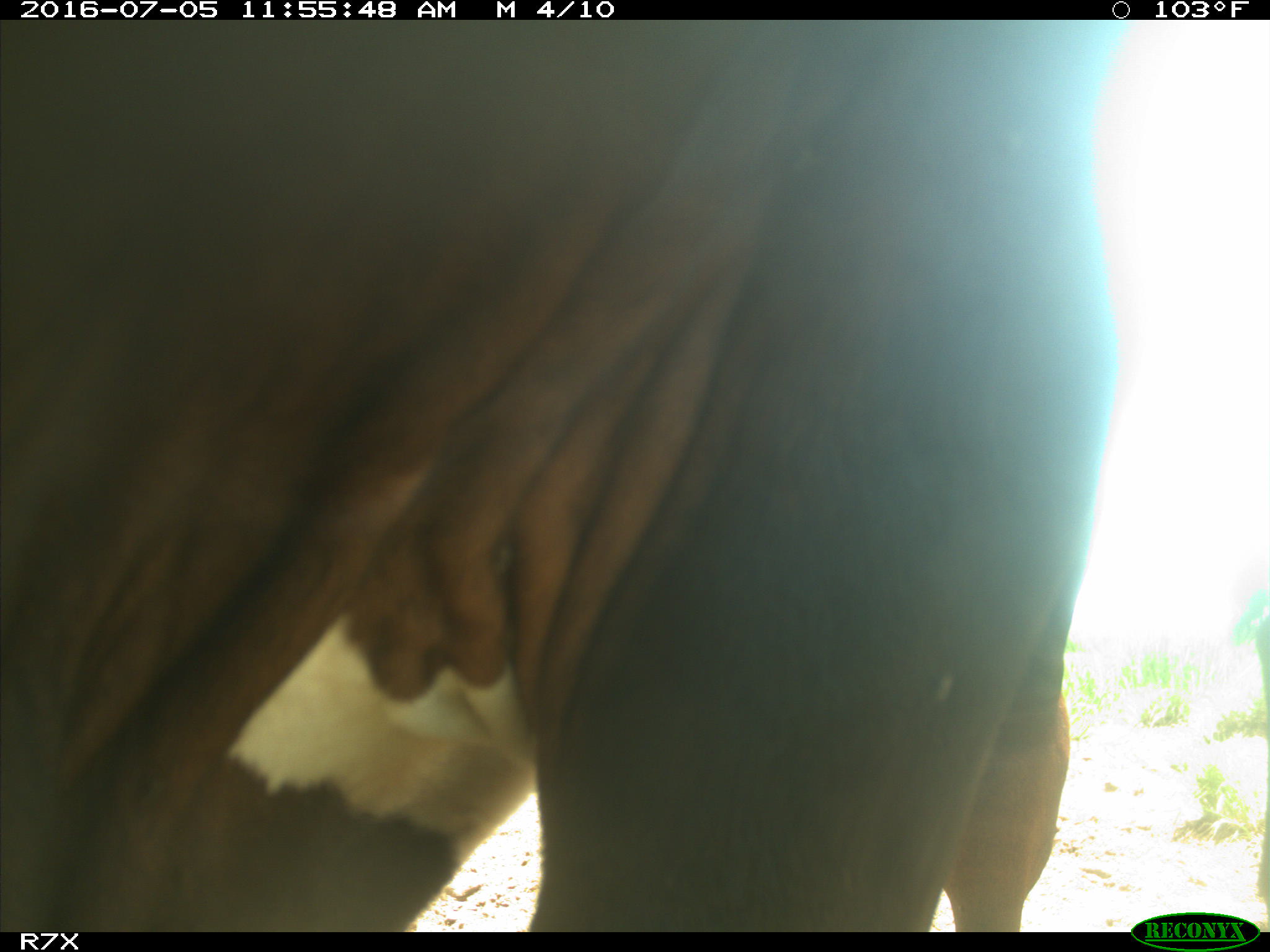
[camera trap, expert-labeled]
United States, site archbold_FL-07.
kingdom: Animalia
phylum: Chordata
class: Mammalia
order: Artiodactyla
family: Bovidae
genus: Bos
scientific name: Bos taurus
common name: domestic cow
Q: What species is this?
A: Bos taurus (domestic cow).